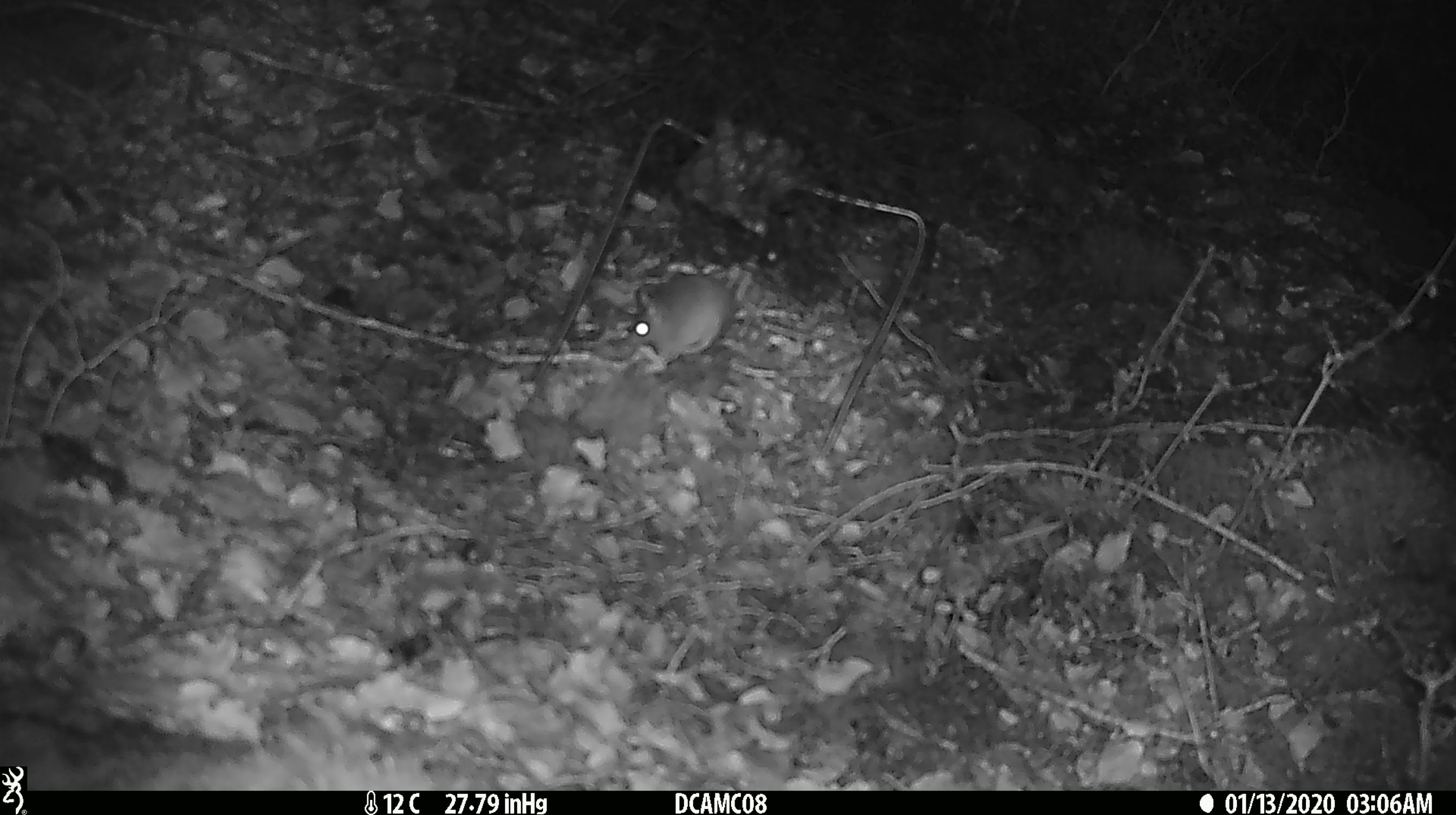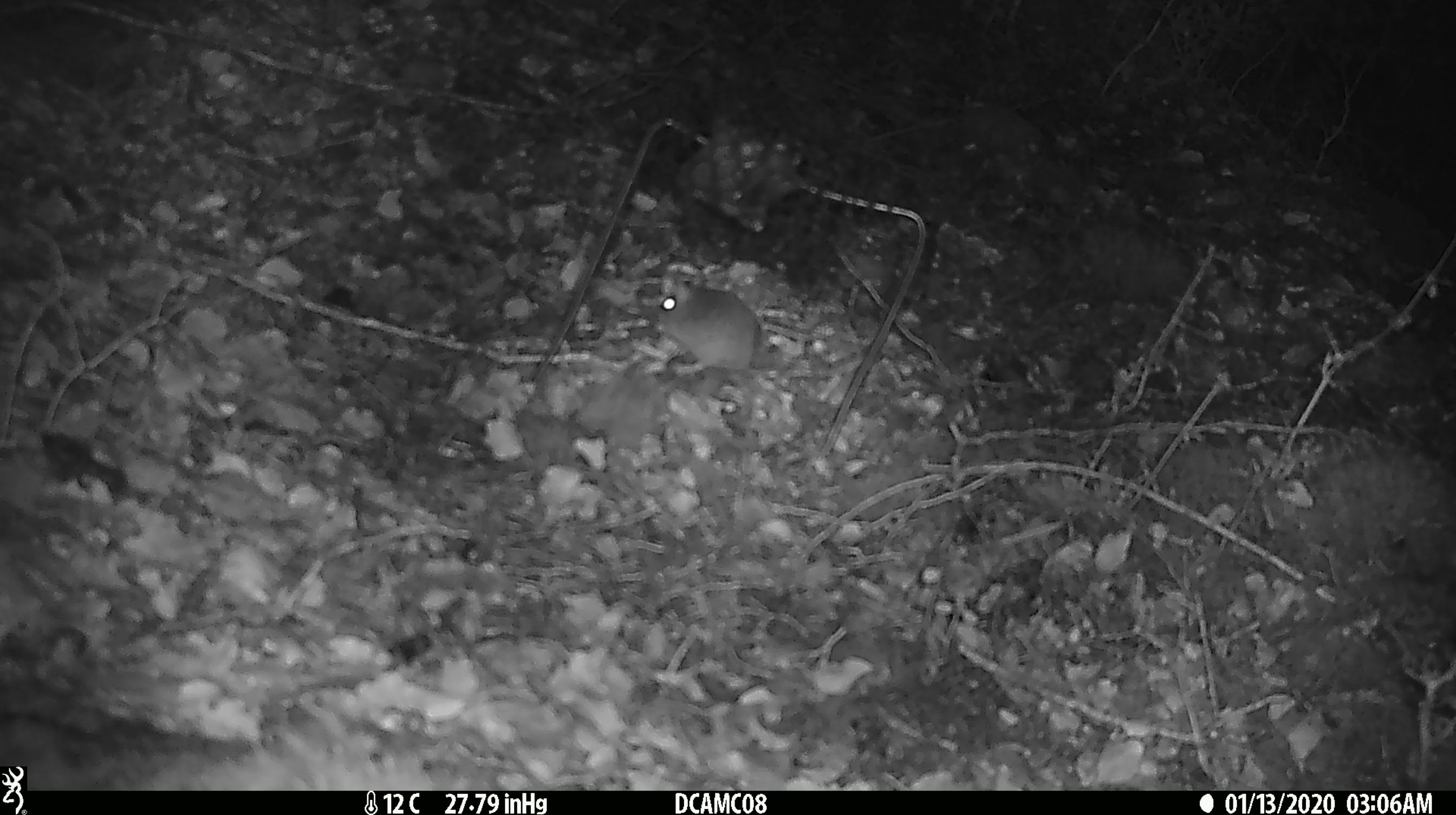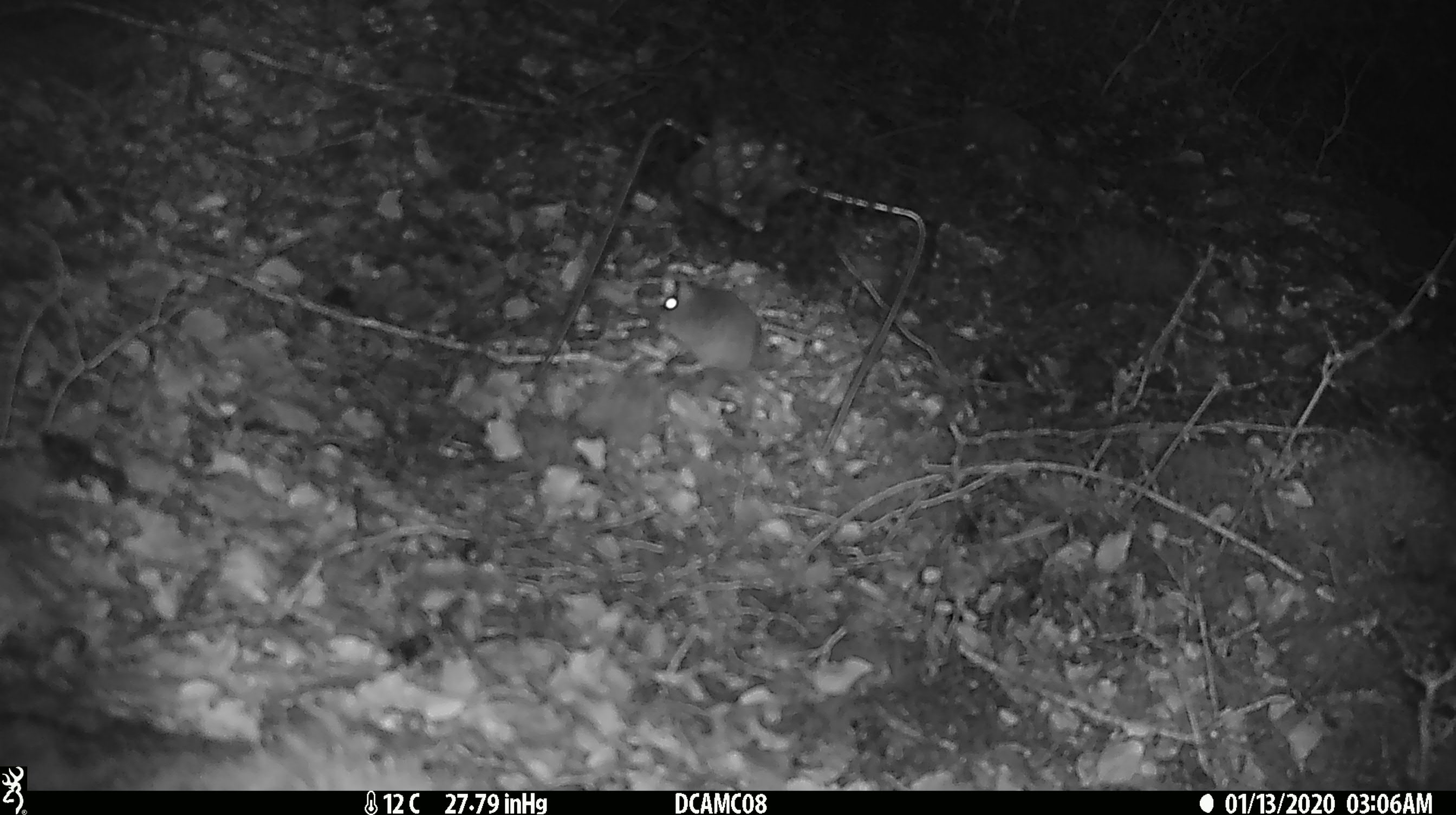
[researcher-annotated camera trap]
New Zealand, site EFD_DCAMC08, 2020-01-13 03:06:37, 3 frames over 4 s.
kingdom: Animalia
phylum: Chordata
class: Mammalia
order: Rodentia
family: Muridae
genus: Mus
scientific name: Mus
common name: mouse